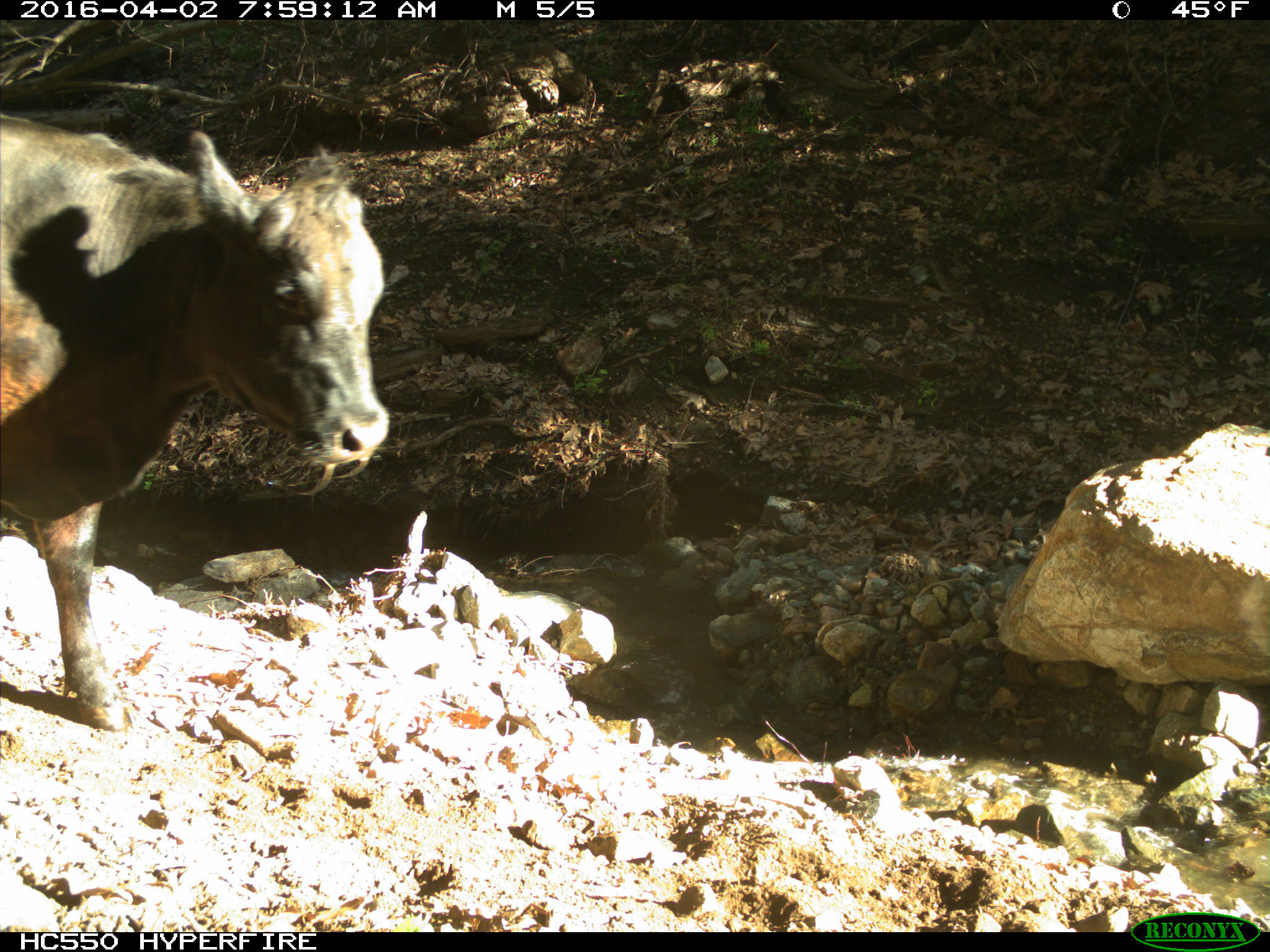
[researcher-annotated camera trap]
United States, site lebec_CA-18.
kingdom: Animalia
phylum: Chordata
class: Mammalia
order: Artiodactyla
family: Bovidae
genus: Bos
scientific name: Bos taurus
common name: domestic cow